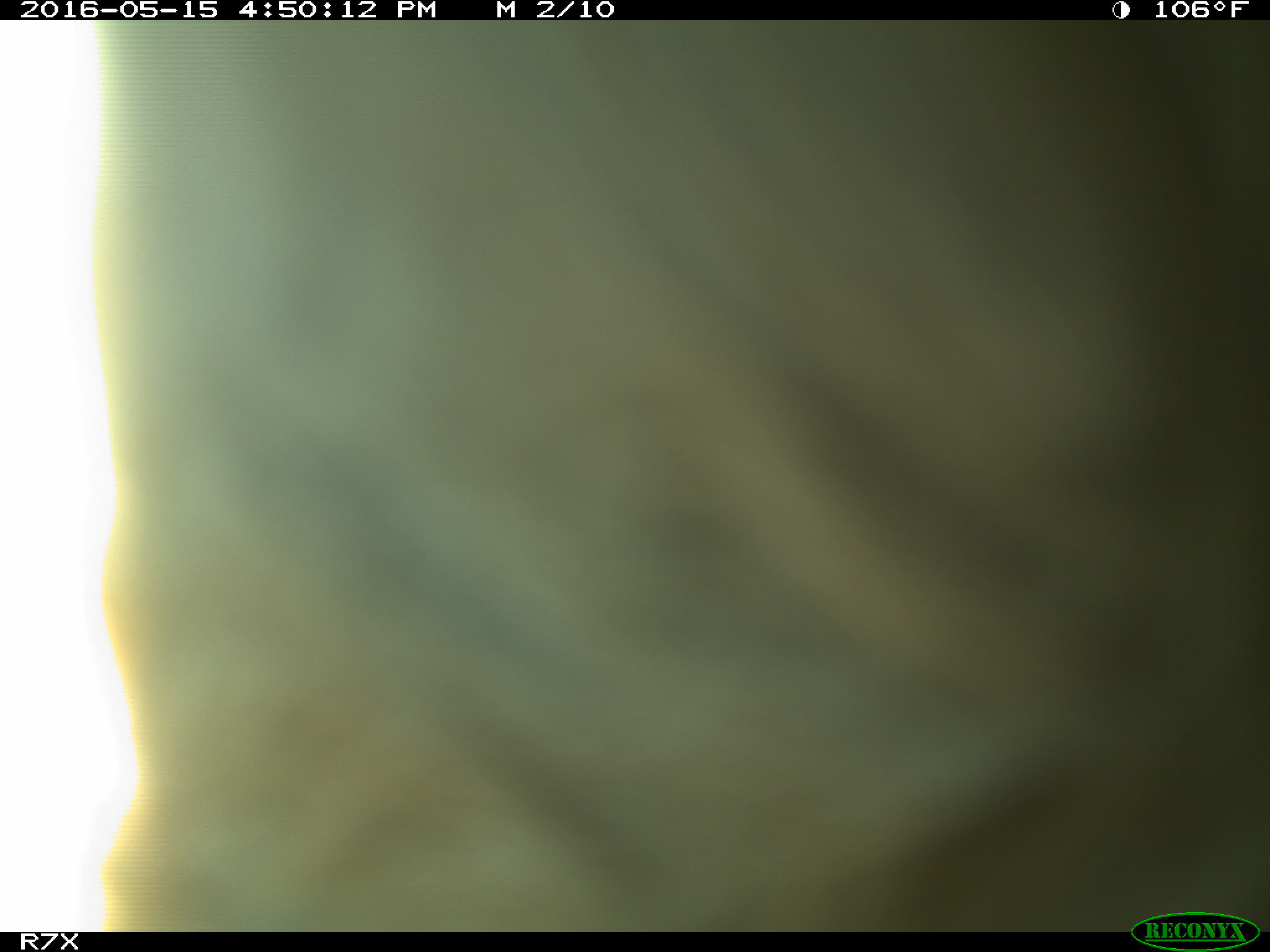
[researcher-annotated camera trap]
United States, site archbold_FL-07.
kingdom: Animalia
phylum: Chordata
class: Mammalia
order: Artiodactyla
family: Bovidae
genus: Bos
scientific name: Bos taurus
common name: domestic cow